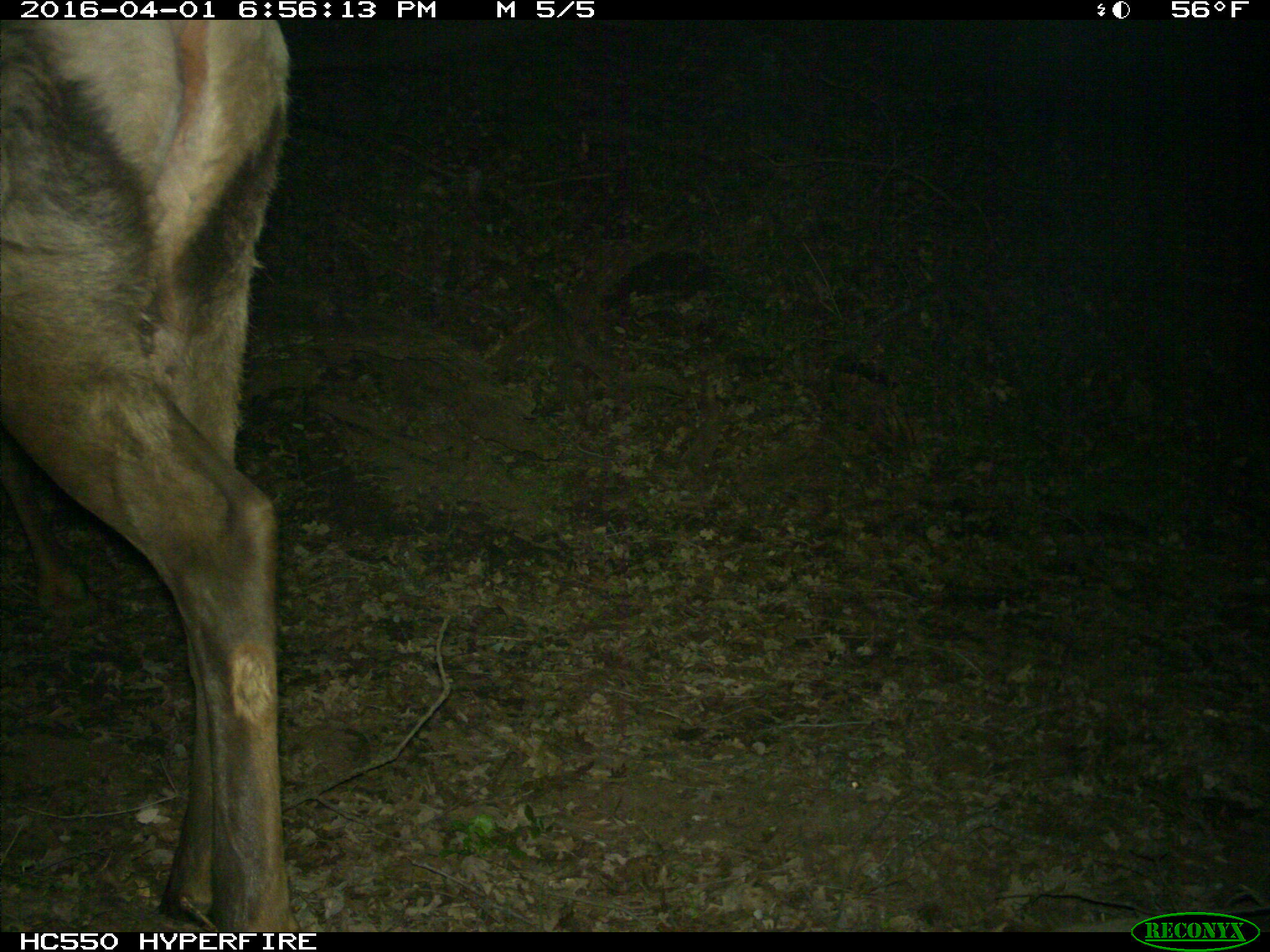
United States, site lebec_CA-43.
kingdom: Animalia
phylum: Chordata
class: Mammalia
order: Artiodactyla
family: Cervidae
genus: Cervus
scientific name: Cervus canadensis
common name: elk